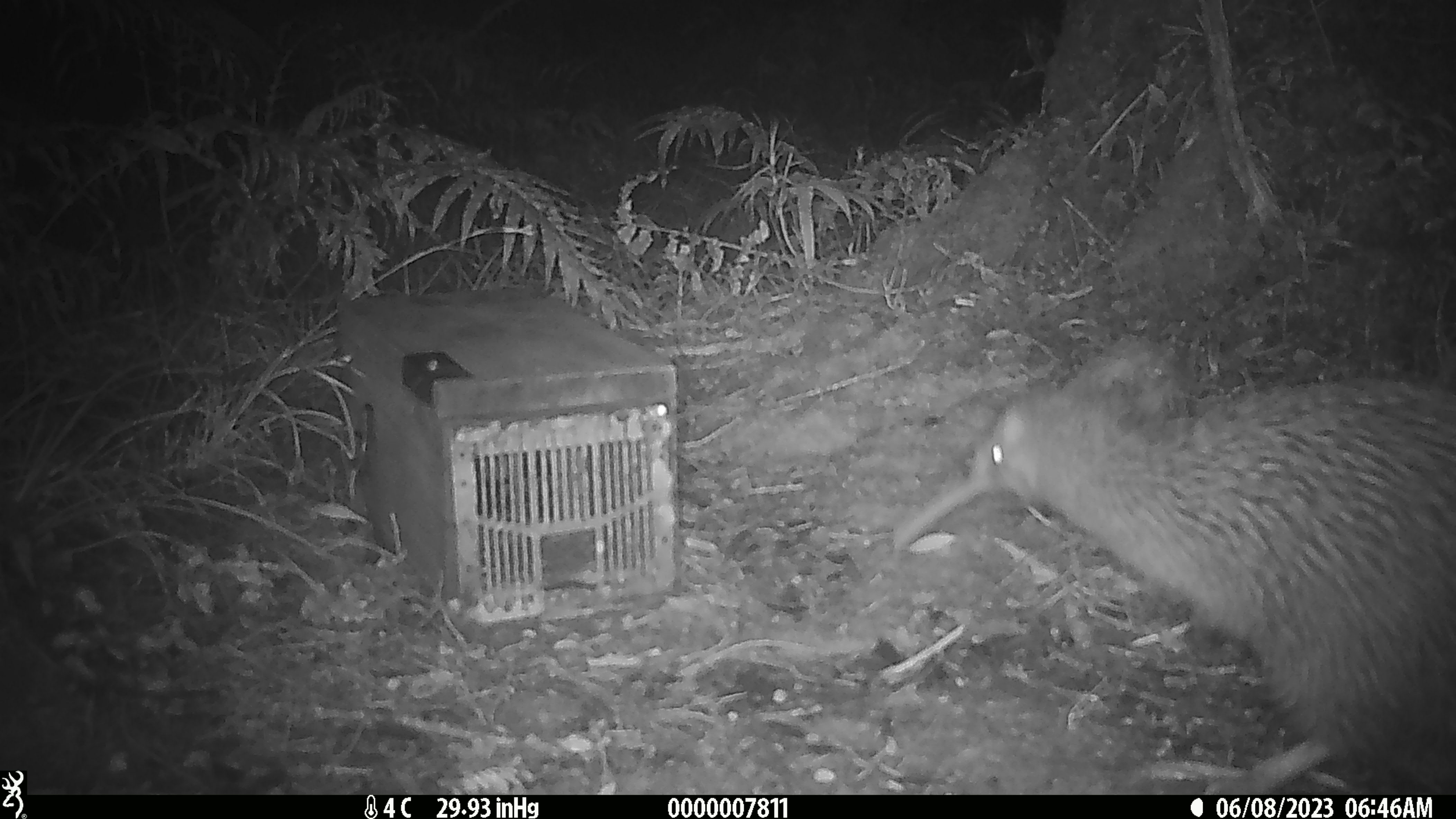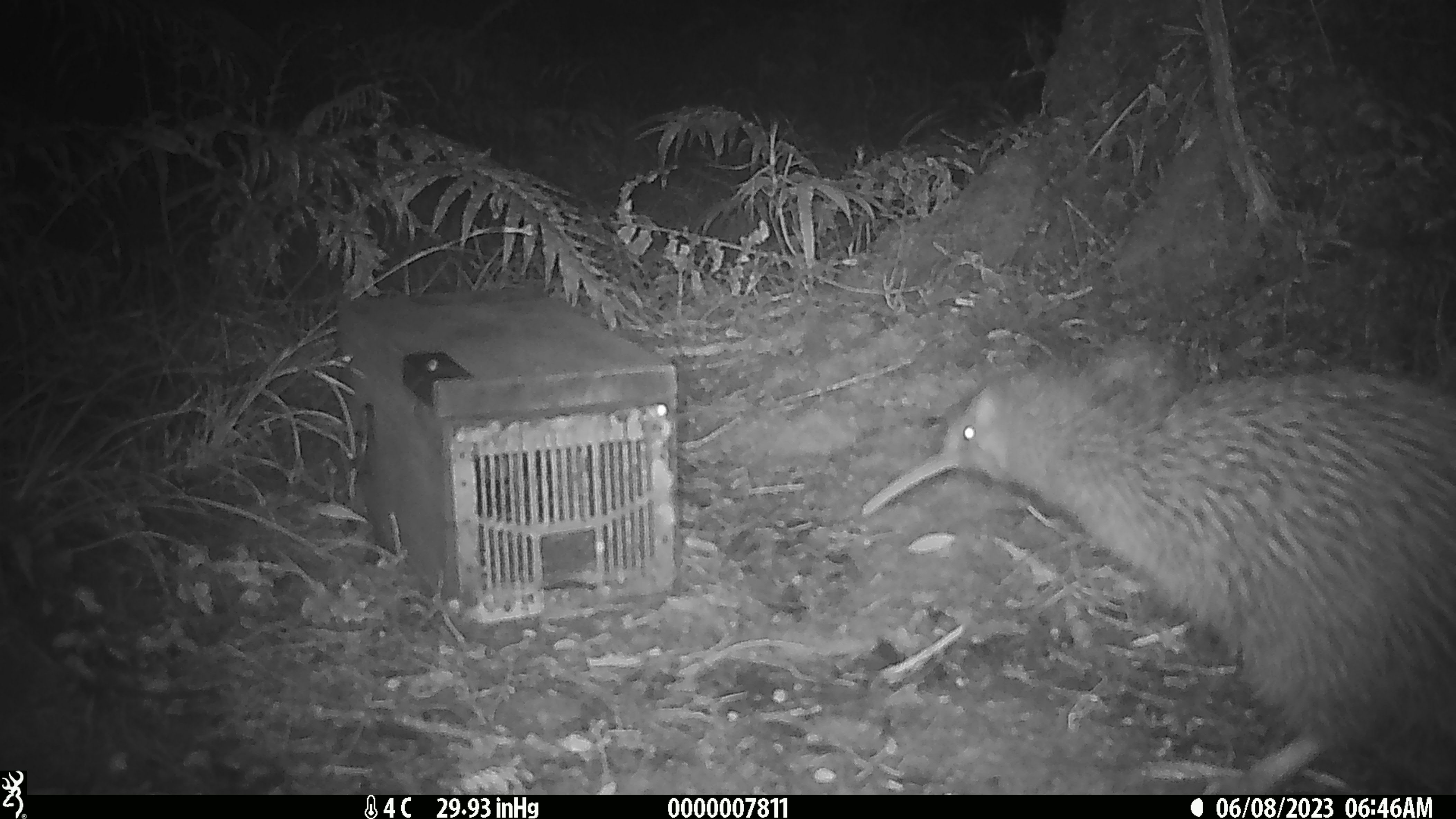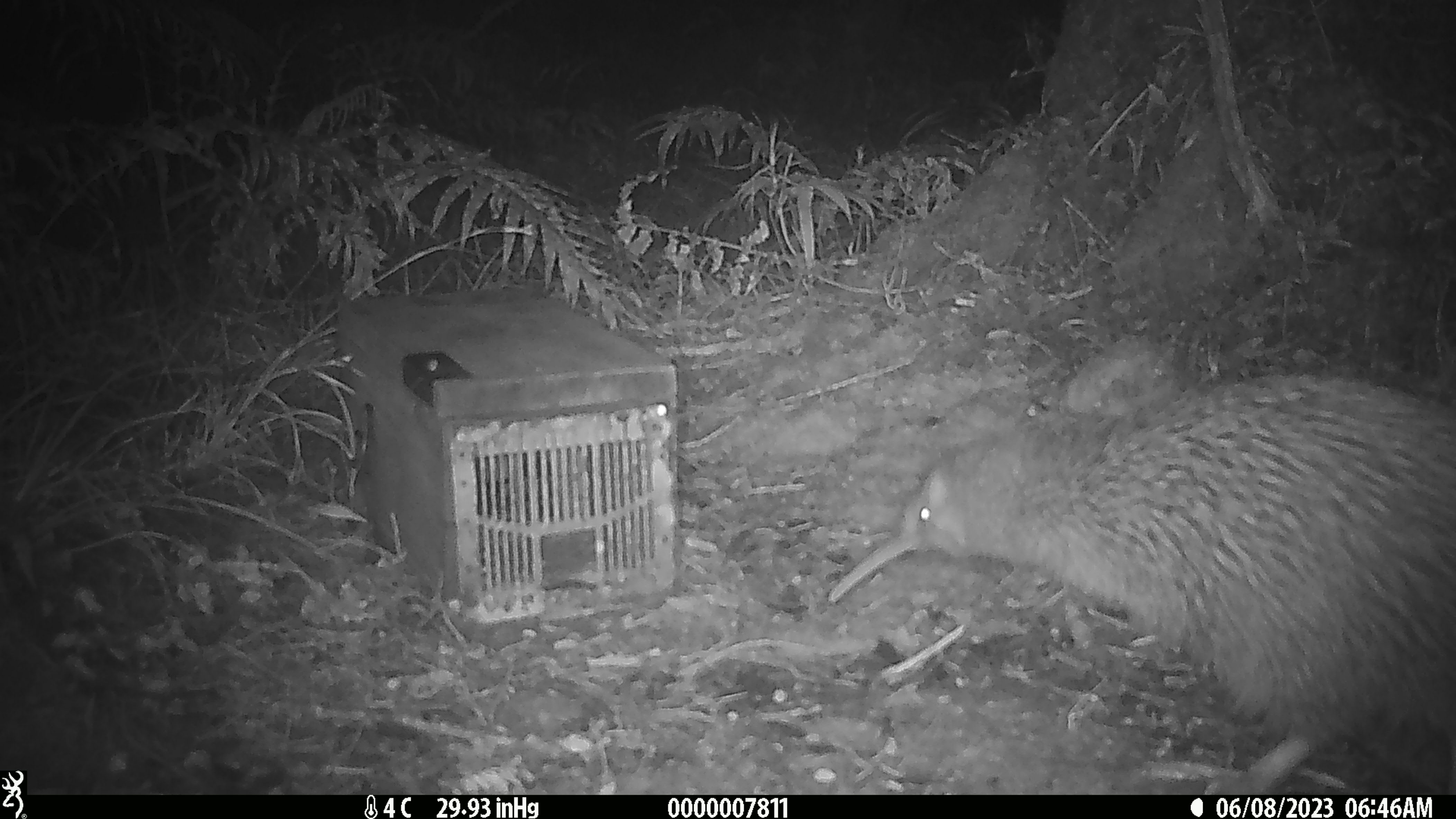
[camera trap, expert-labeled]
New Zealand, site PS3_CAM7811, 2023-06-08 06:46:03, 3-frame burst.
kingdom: Animalia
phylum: Chordata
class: Aves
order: Apterygiformes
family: Apterygidae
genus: Apteryx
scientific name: Apteryx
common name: kiwi